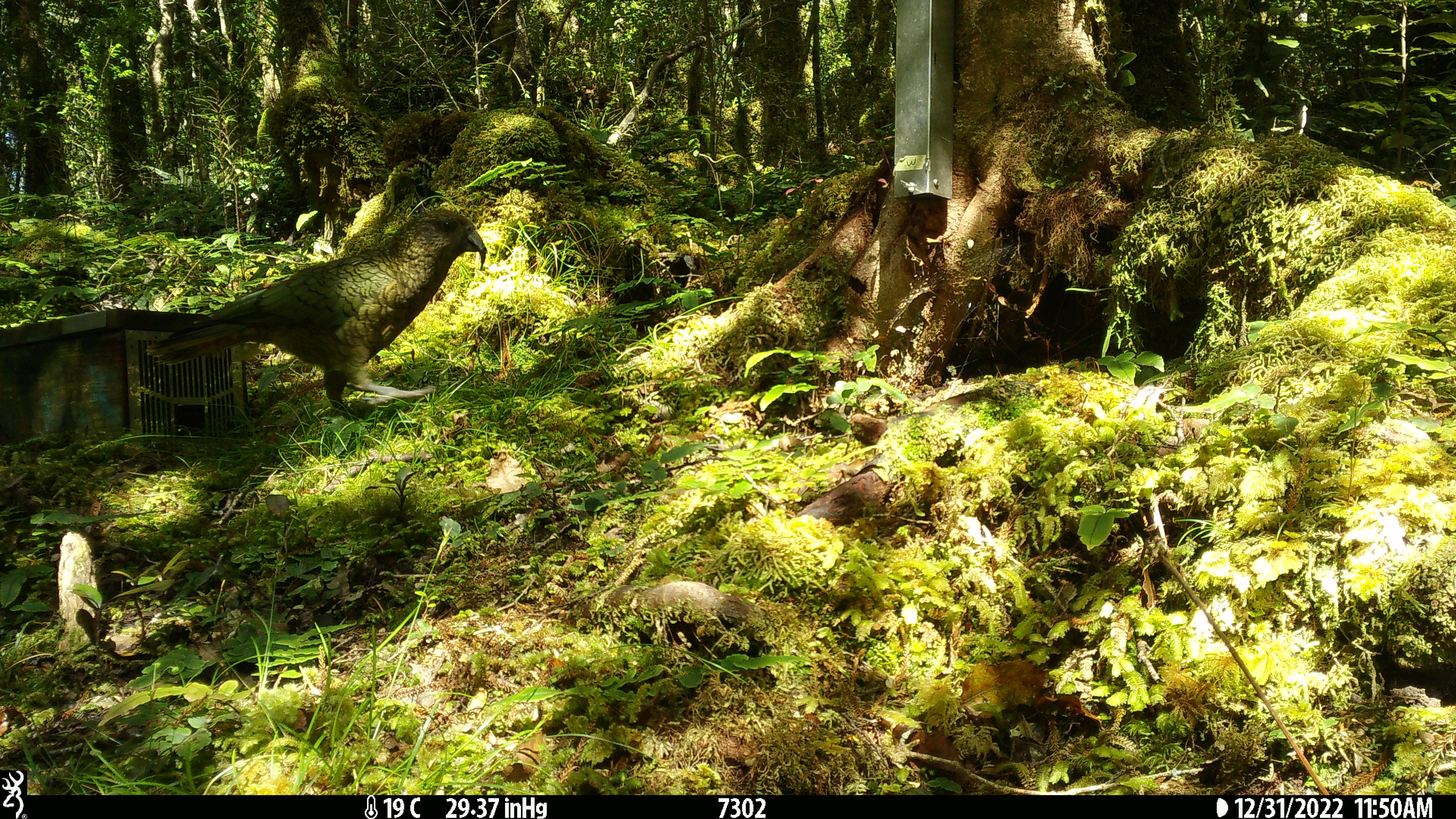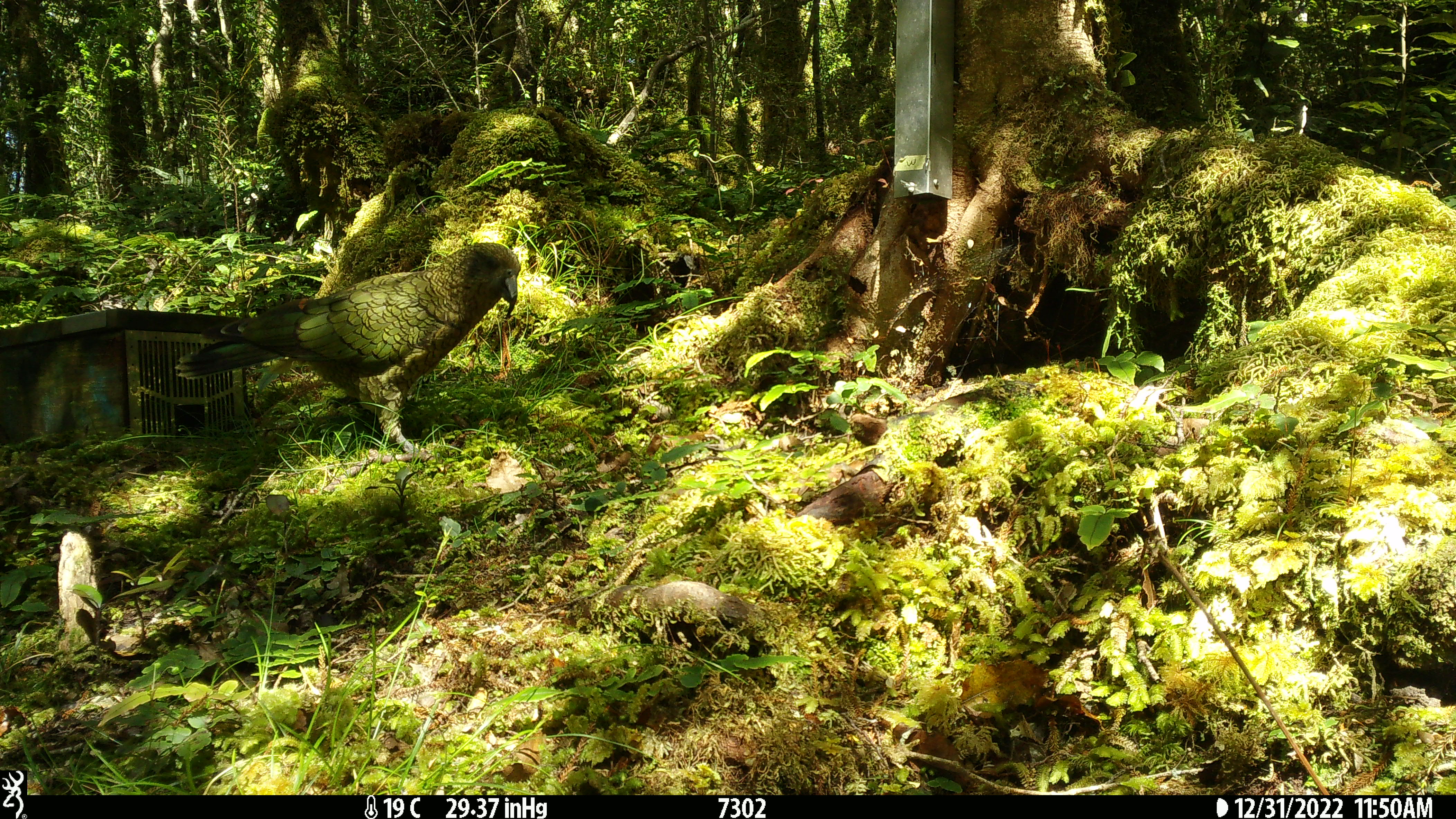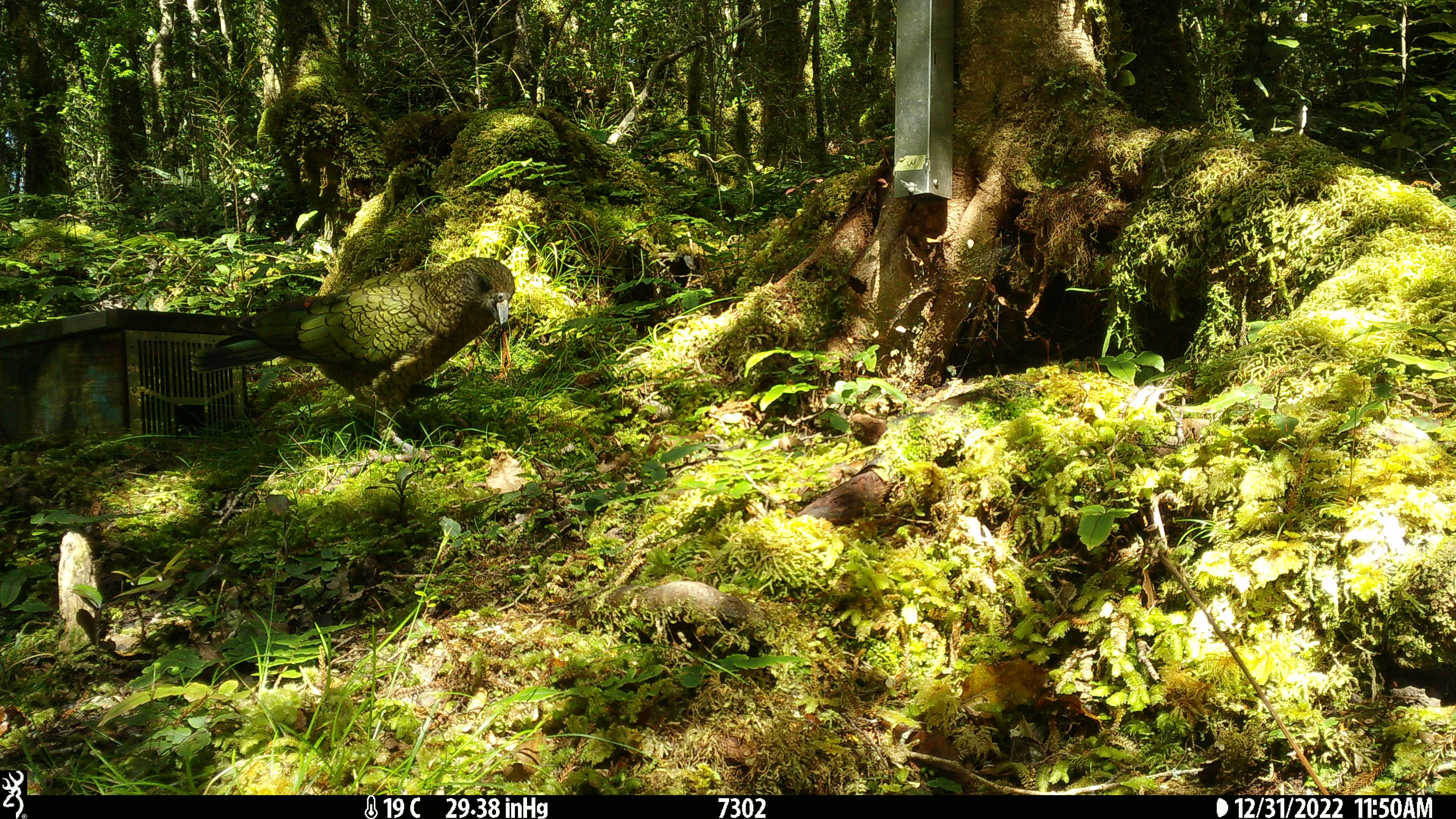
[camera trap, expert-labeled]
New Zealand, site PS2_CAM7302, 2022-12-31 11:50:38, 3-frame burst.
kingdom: Animalia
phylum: Chordata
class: Aves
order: Psittaciformes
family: Strigopidae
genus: Nestor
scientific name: Nestor notabilis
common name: kea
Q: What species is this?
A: Kea (Nestor notabilis).